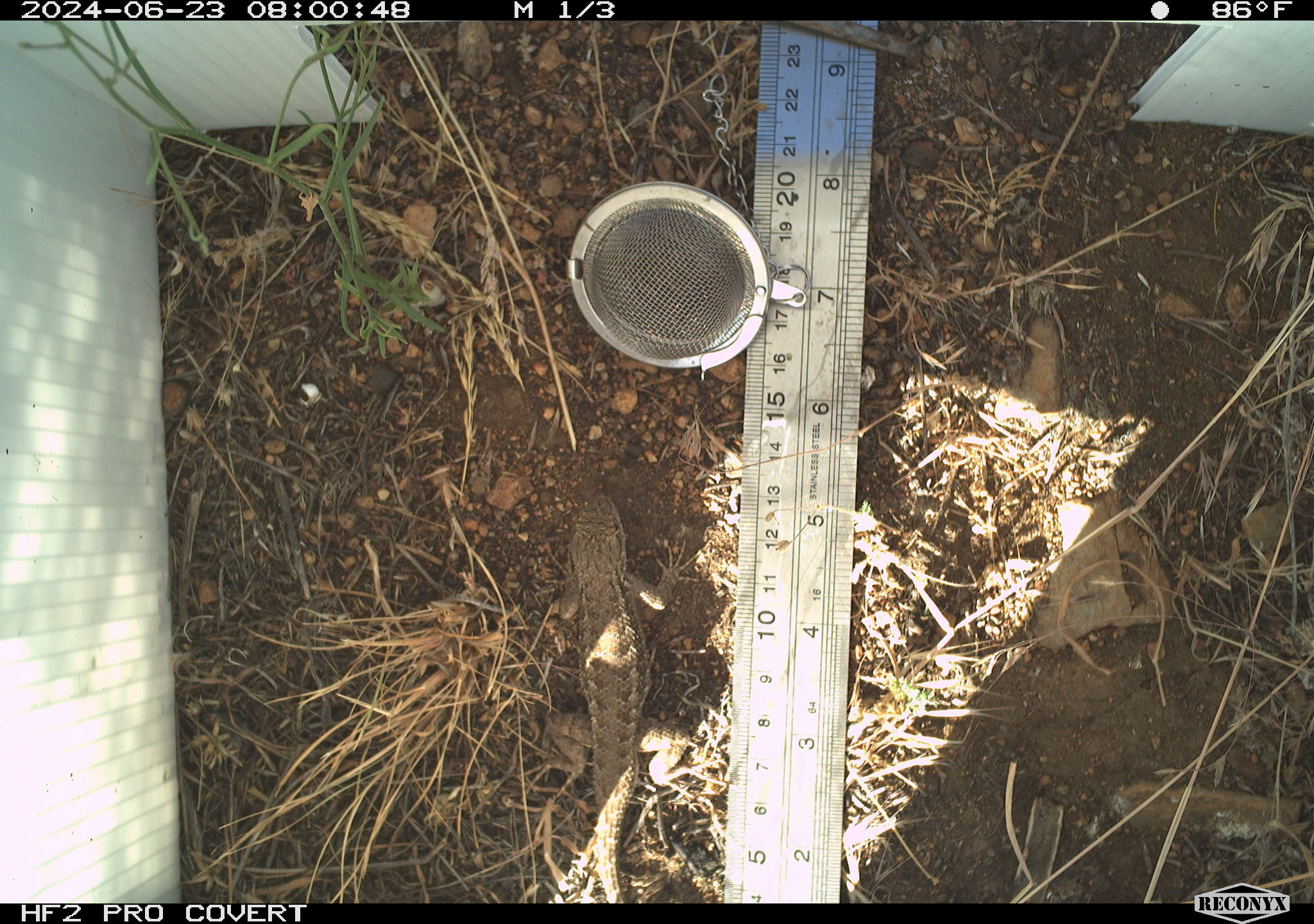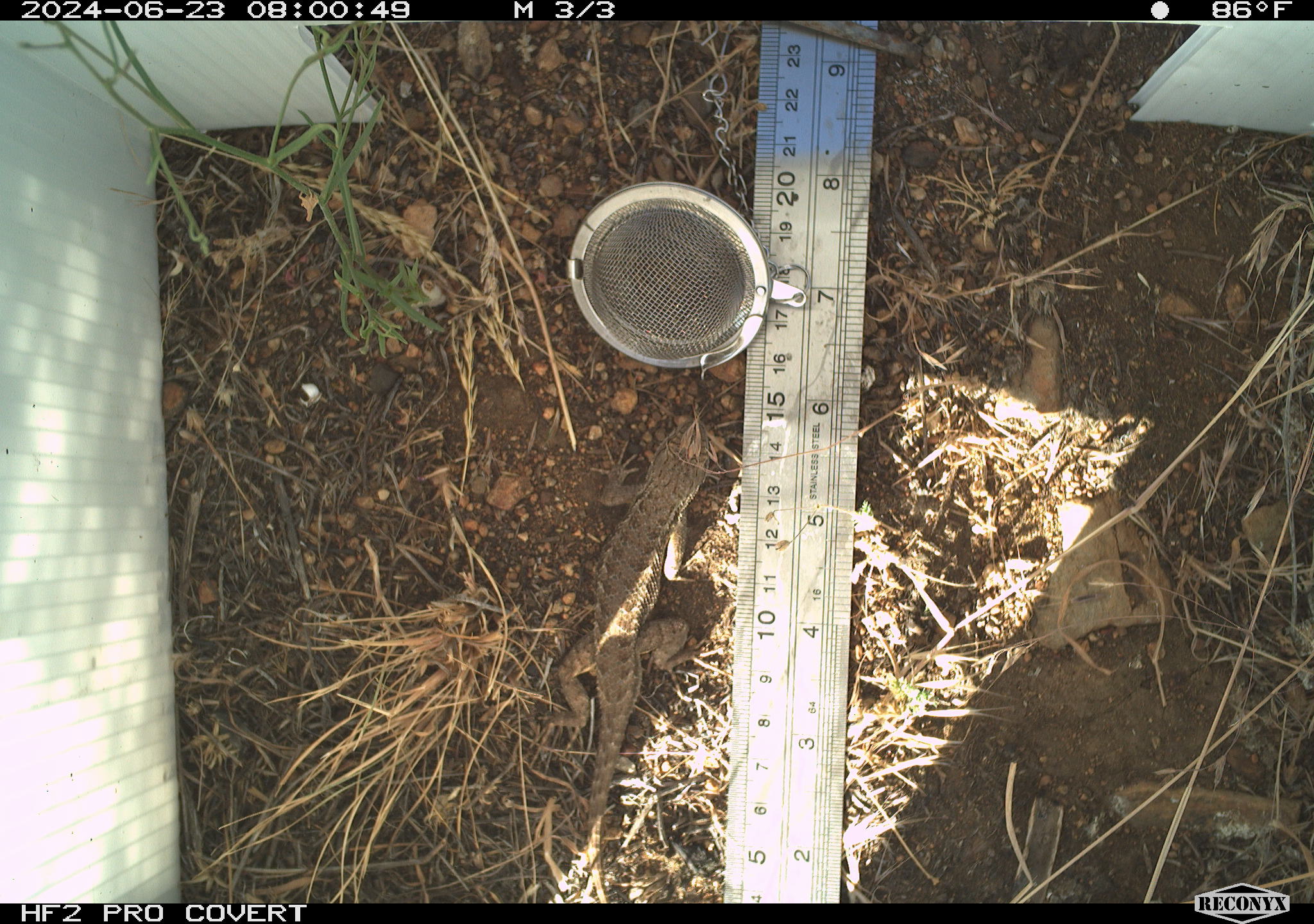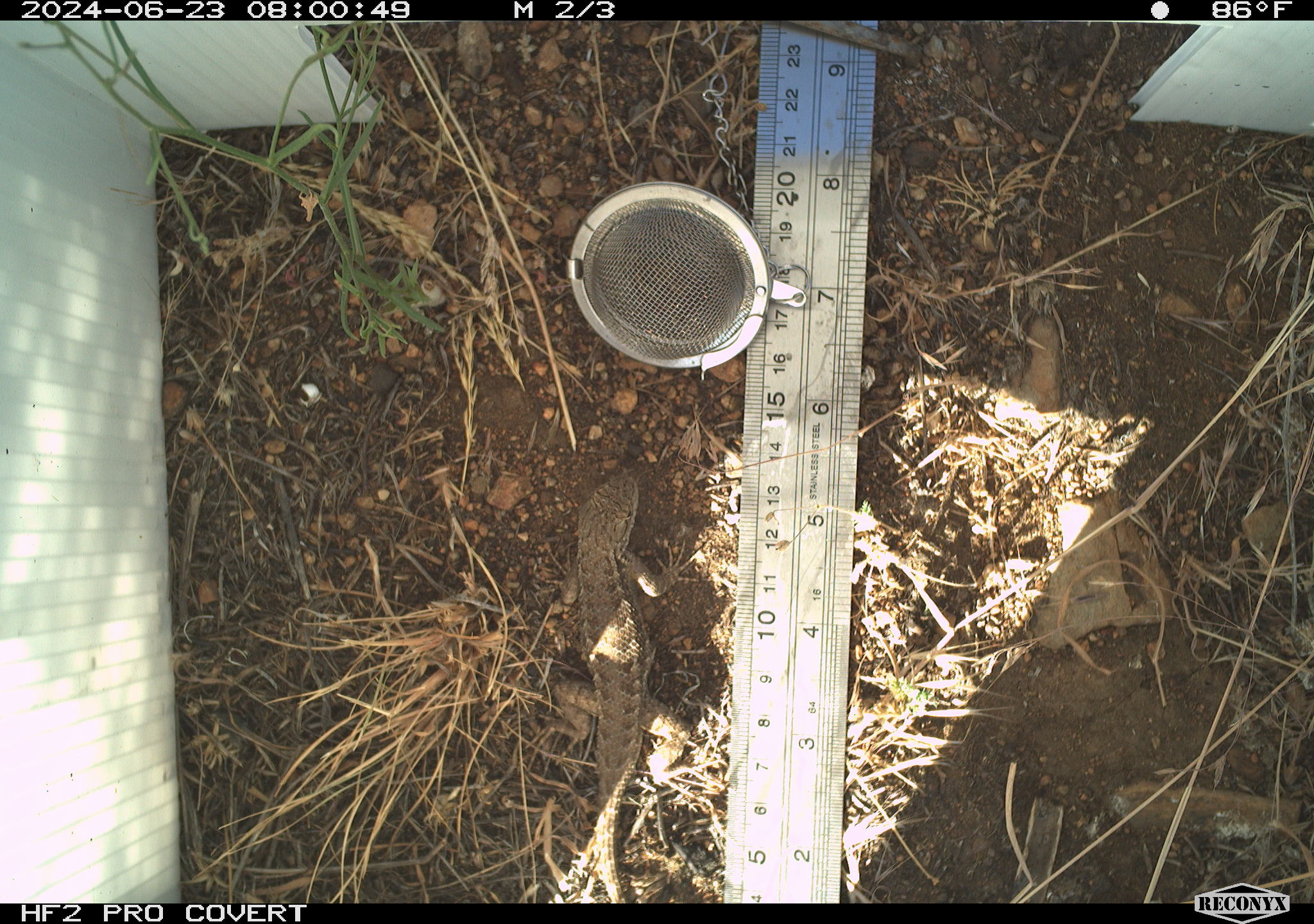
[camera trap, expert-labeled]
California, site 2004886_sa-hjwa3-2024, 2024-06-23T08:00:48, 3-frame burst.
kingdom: Animalia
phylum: Chordata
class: Reptilia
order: Squamata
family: Phrynosomatidae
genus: Sceloporus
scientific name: Sceloporus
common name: spiny lizards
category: sceloporus species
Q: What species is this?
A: Sceloporus species (spiny lizards) (Sceloporus).